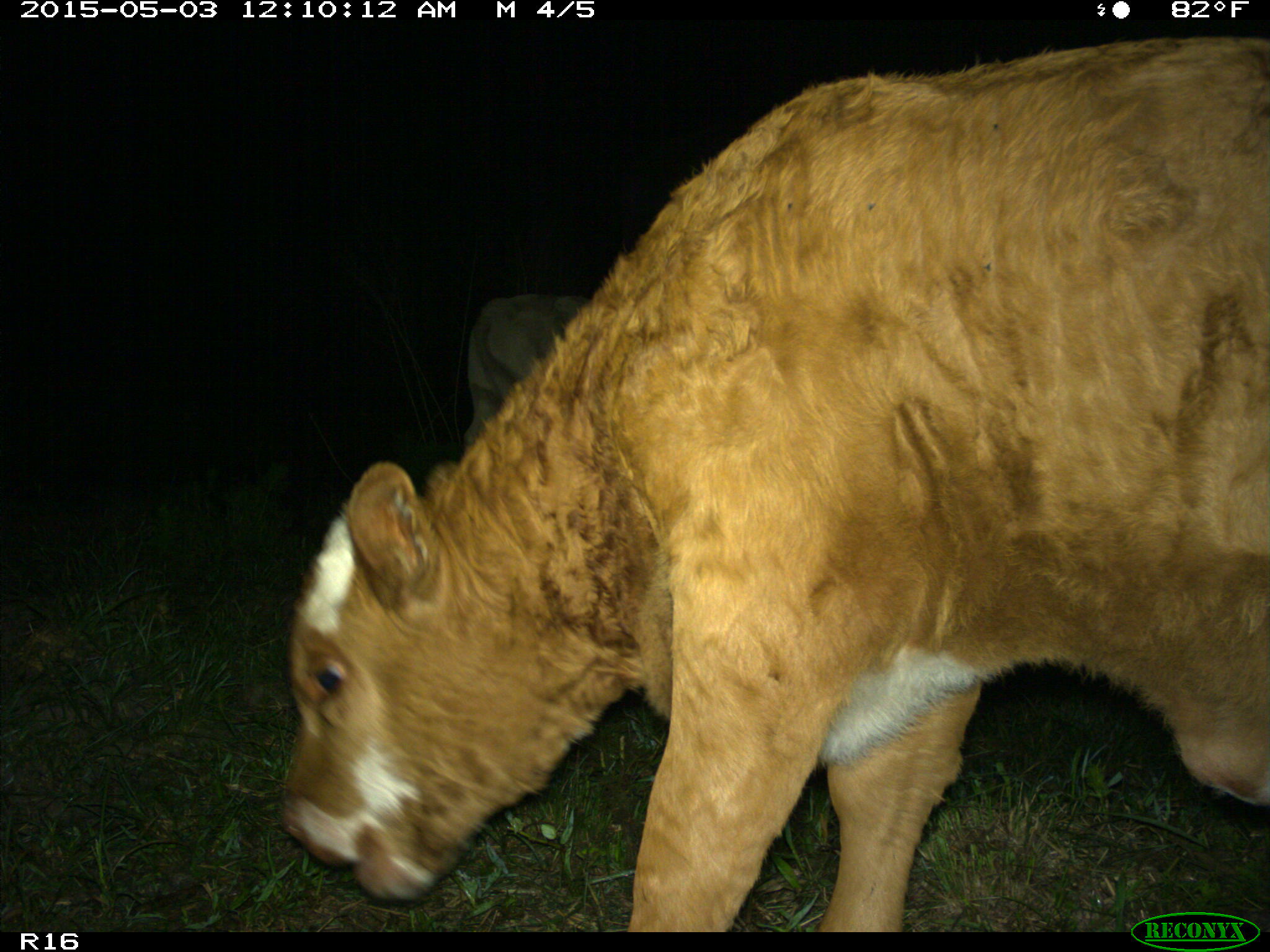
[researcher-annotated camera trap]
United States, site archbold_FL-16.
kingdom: Animalia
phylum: Chordata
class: Mammalia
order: Artiodactyla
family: Bovidae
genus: Bos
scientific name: Bos taurus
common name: domestic cow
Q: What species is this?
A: Bos taurus (domestic cow).